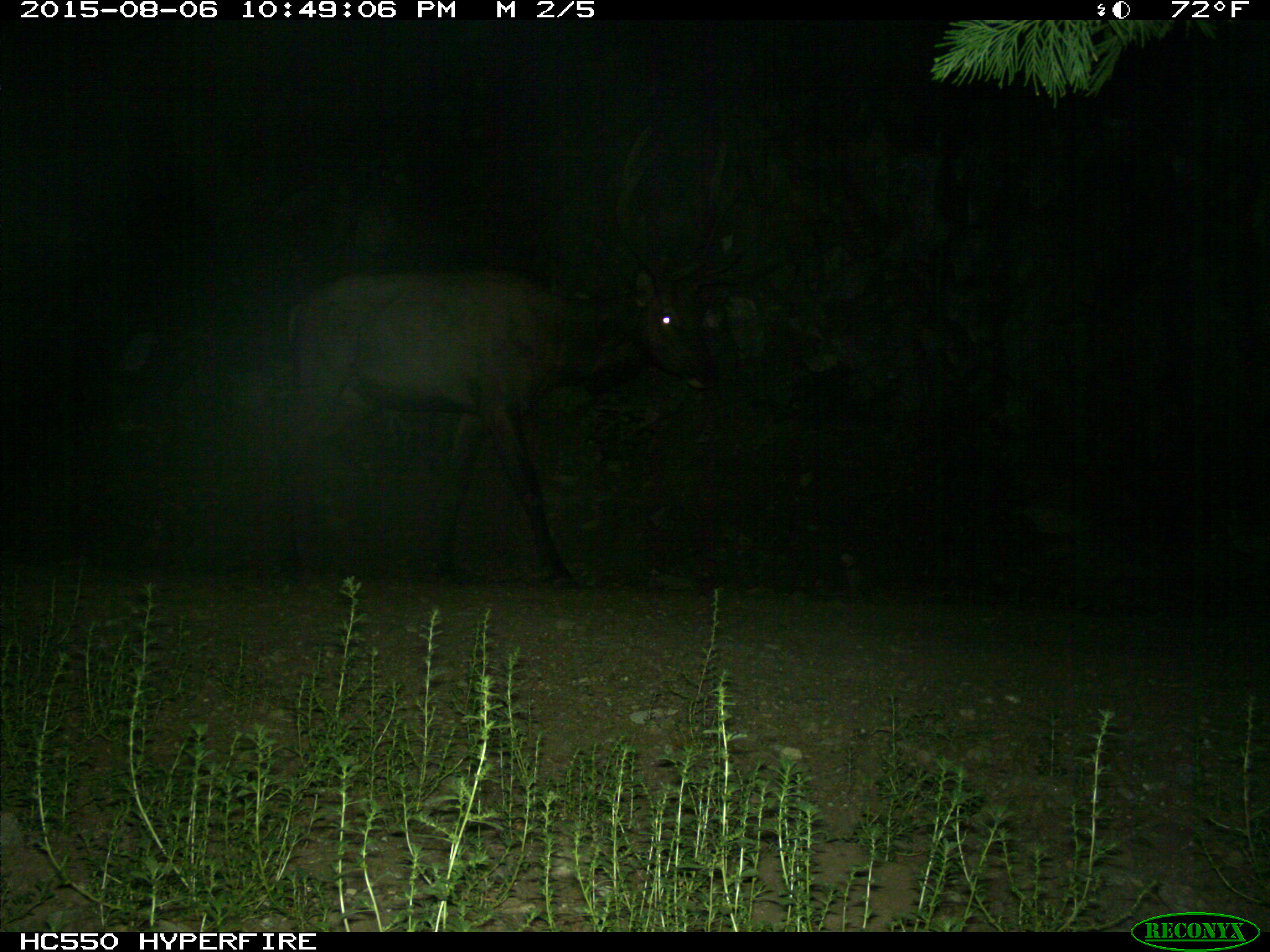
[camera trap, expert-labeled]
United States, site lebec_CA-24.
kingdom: Animalia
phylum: Chordata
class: Mammalia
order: Artiodactyla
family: Cervidae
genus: Cervus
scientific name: Cervus canadensis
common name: elk